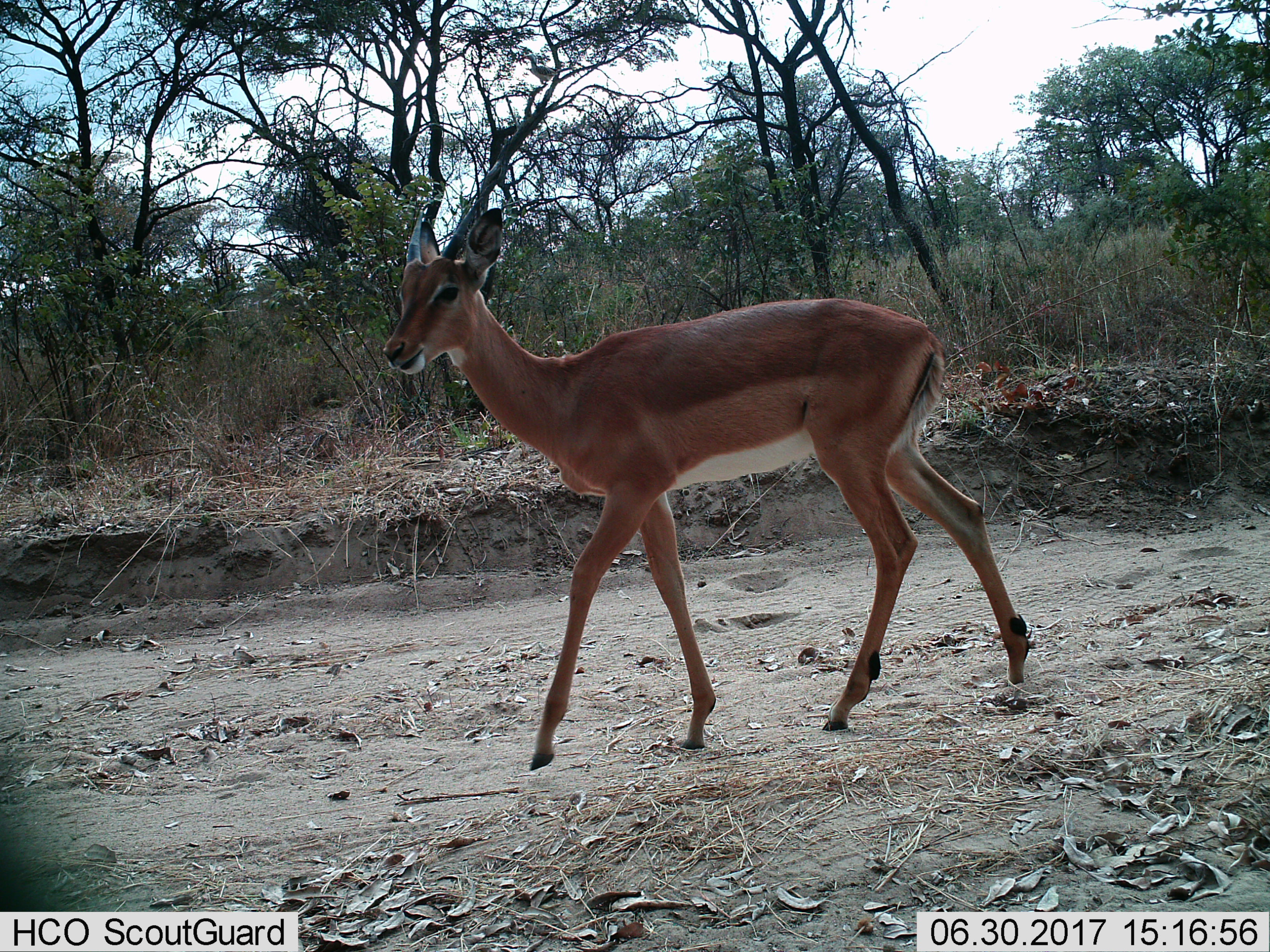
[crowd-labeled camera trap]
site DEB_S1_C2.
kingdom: Animalia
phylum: Chordata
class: Mammalia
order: Artiodactyla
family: Bovidae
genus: Aepyceros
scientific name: Aepyceros melampus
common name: impala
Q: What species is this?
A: Impala (Aepyceros melampus).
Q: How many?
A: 1.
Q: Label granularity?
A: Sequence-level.